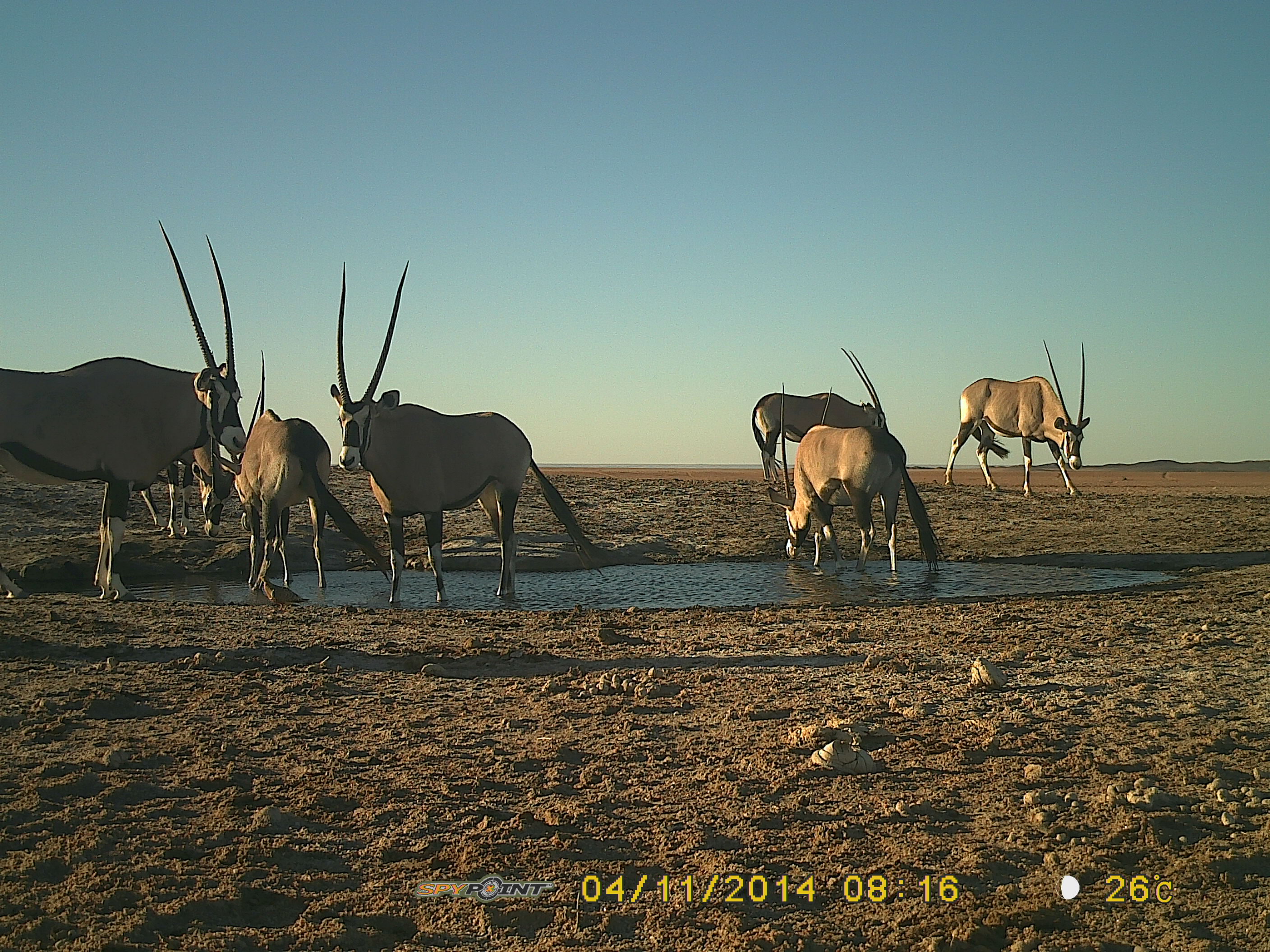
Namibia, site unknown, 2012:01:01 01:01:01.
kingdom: Animalia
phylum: Chordata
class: Mammalia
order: Artiodactyla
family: Bovidae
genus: Oryx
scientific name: Oryx gazella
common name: gemsbok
Oryx gazella (gemsbok).